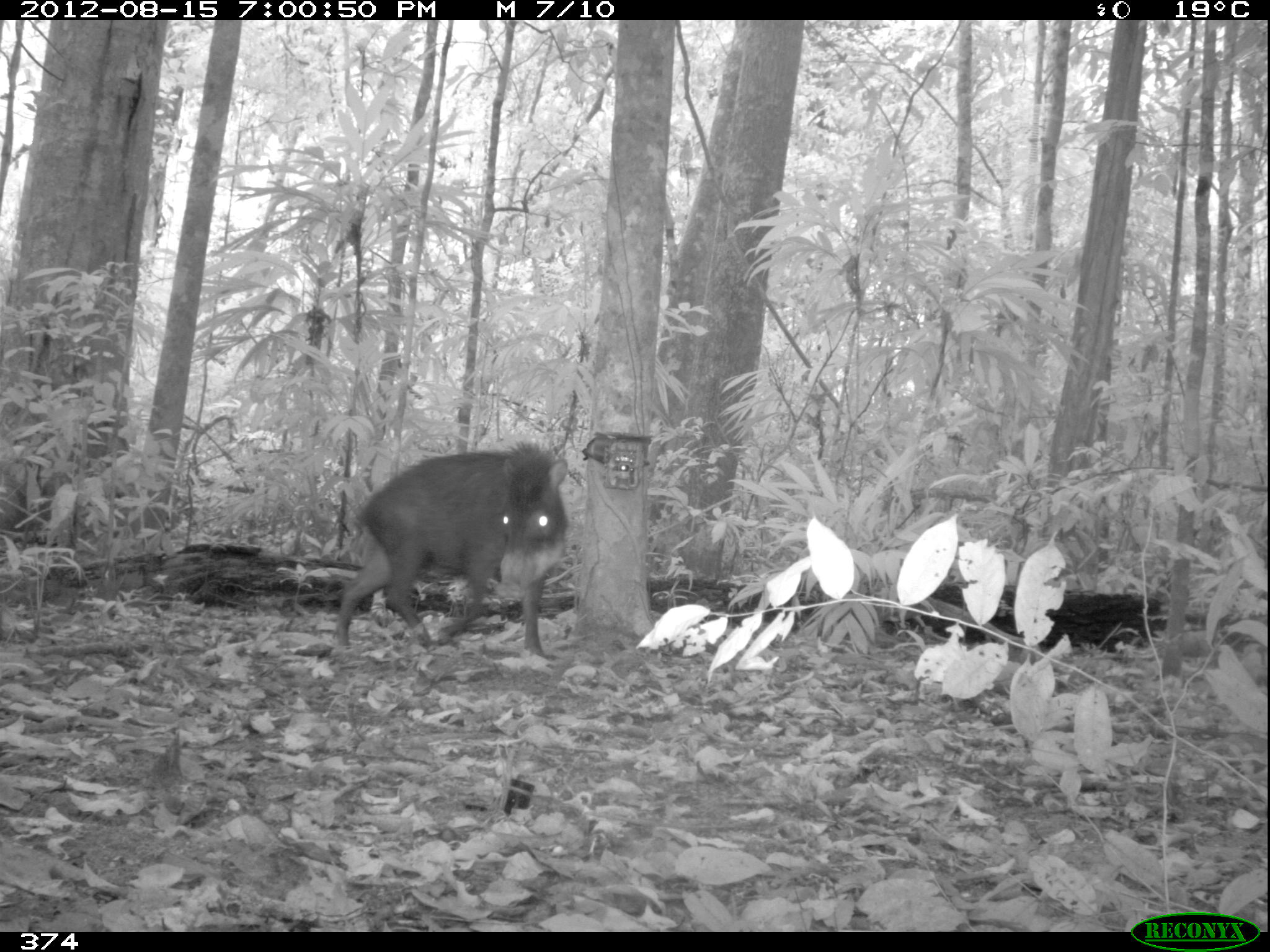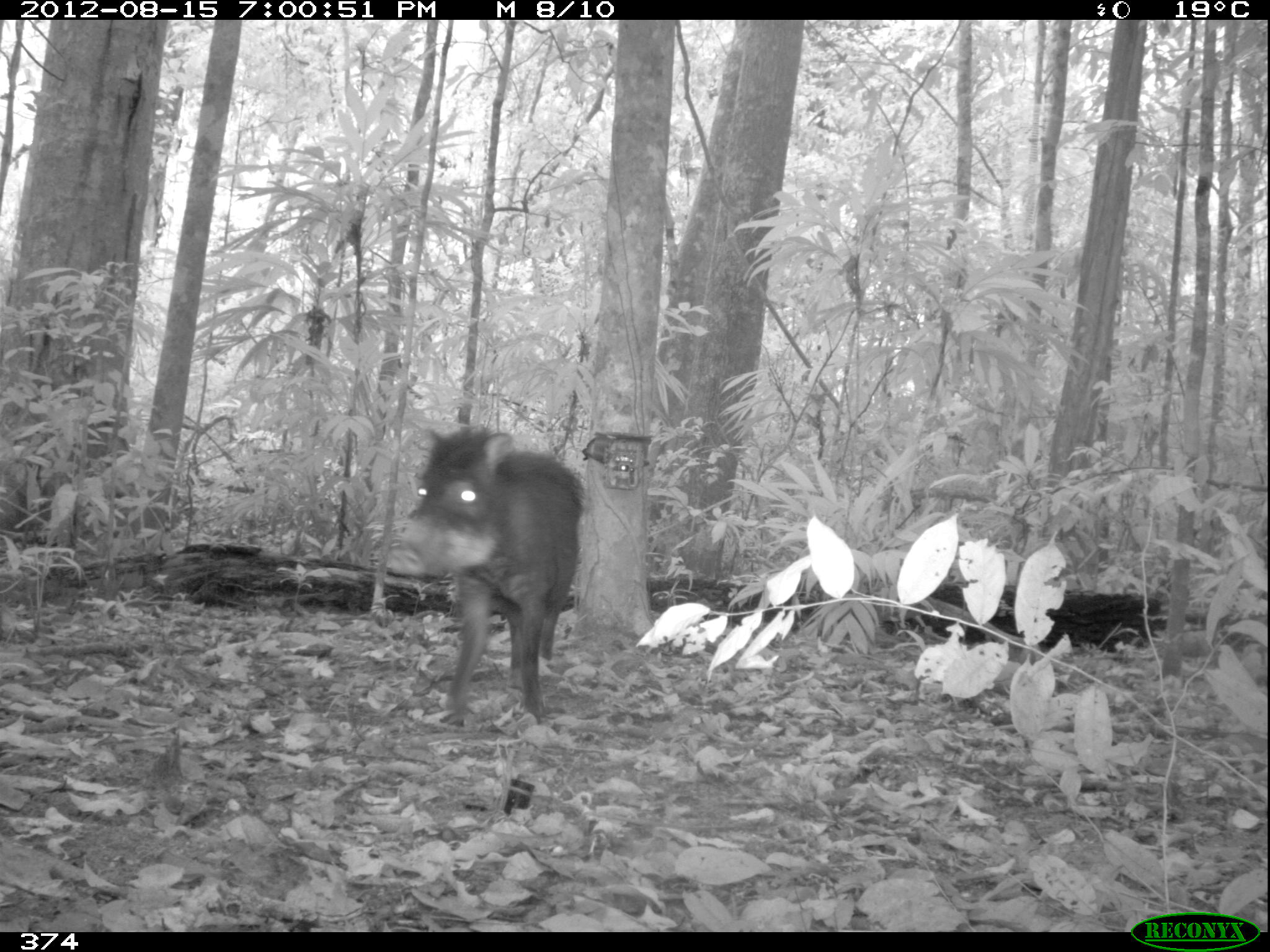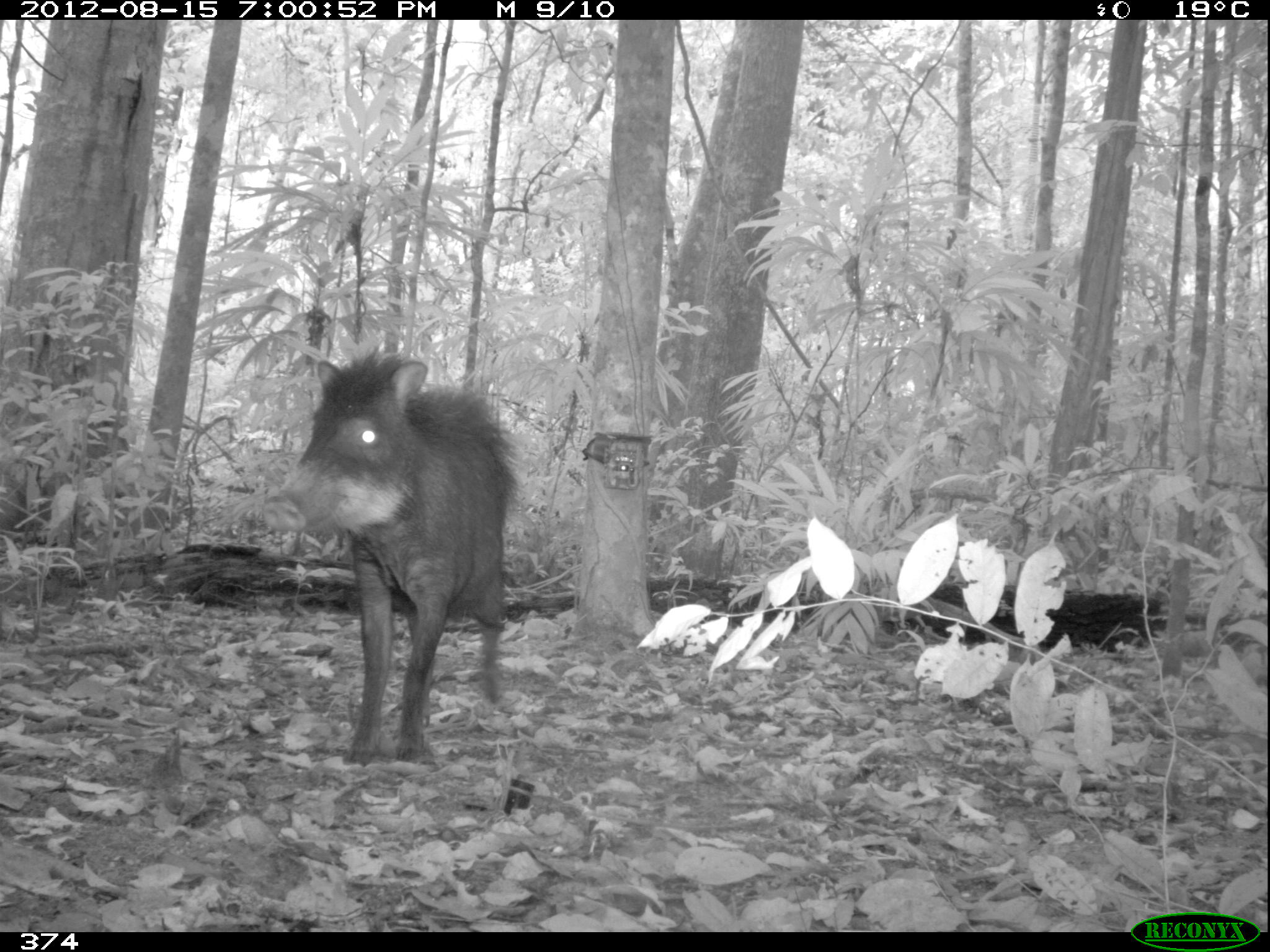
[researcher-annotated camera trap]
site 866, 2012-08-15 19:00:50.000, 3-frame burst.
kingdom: Animalia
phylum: Chordata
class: Mammalia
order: Artiodactyla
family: Tayassuidae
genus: Tayassu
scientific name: Tayassu pecari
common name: white-lipped peccary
Tayassu pecari (white-lipped peccary).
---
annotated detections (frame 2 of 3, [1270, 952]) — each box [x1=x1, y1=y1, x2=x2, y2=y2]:
tayassu pecari: [x1=388, y1=420, x2=588, y2=721]